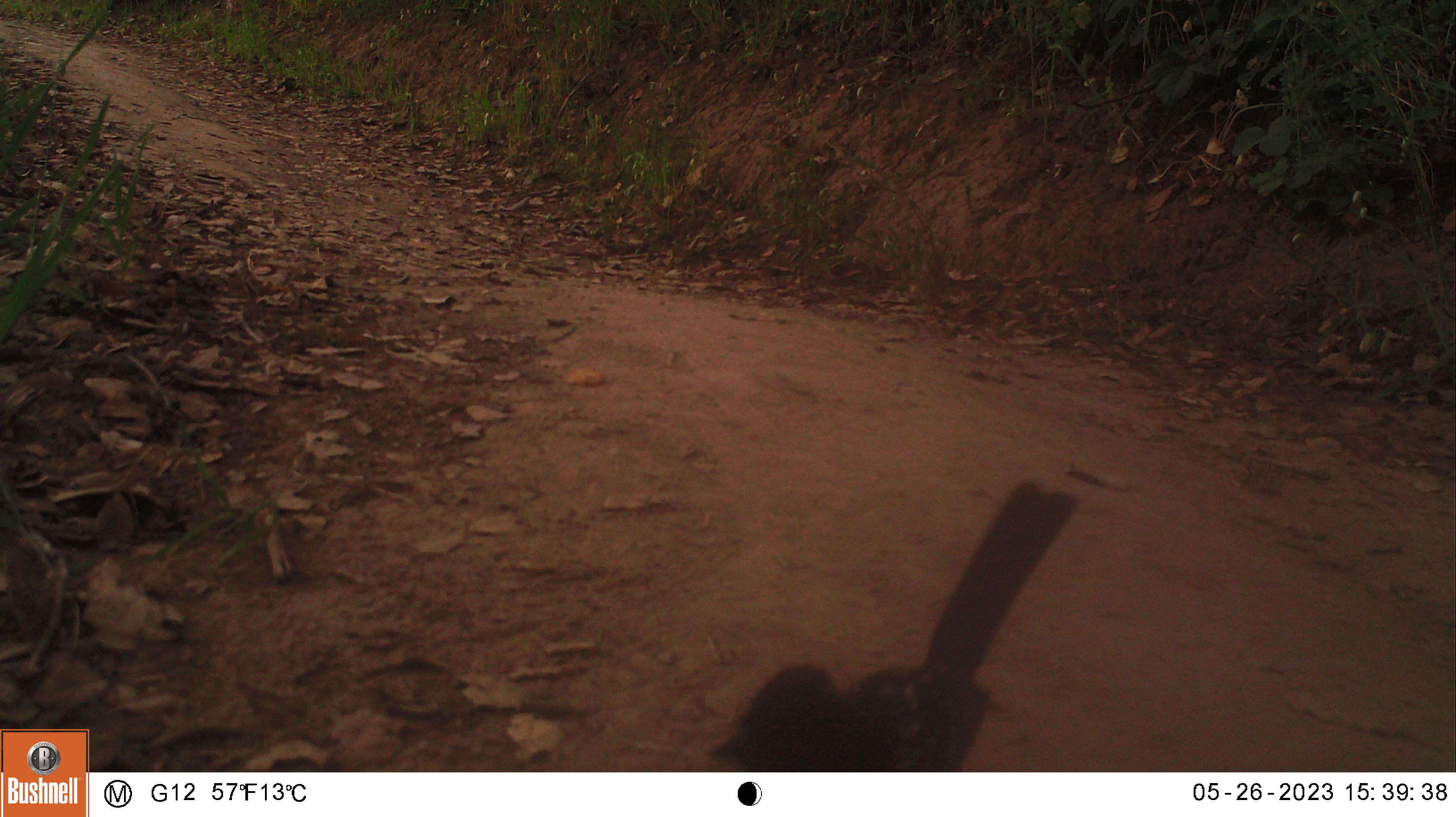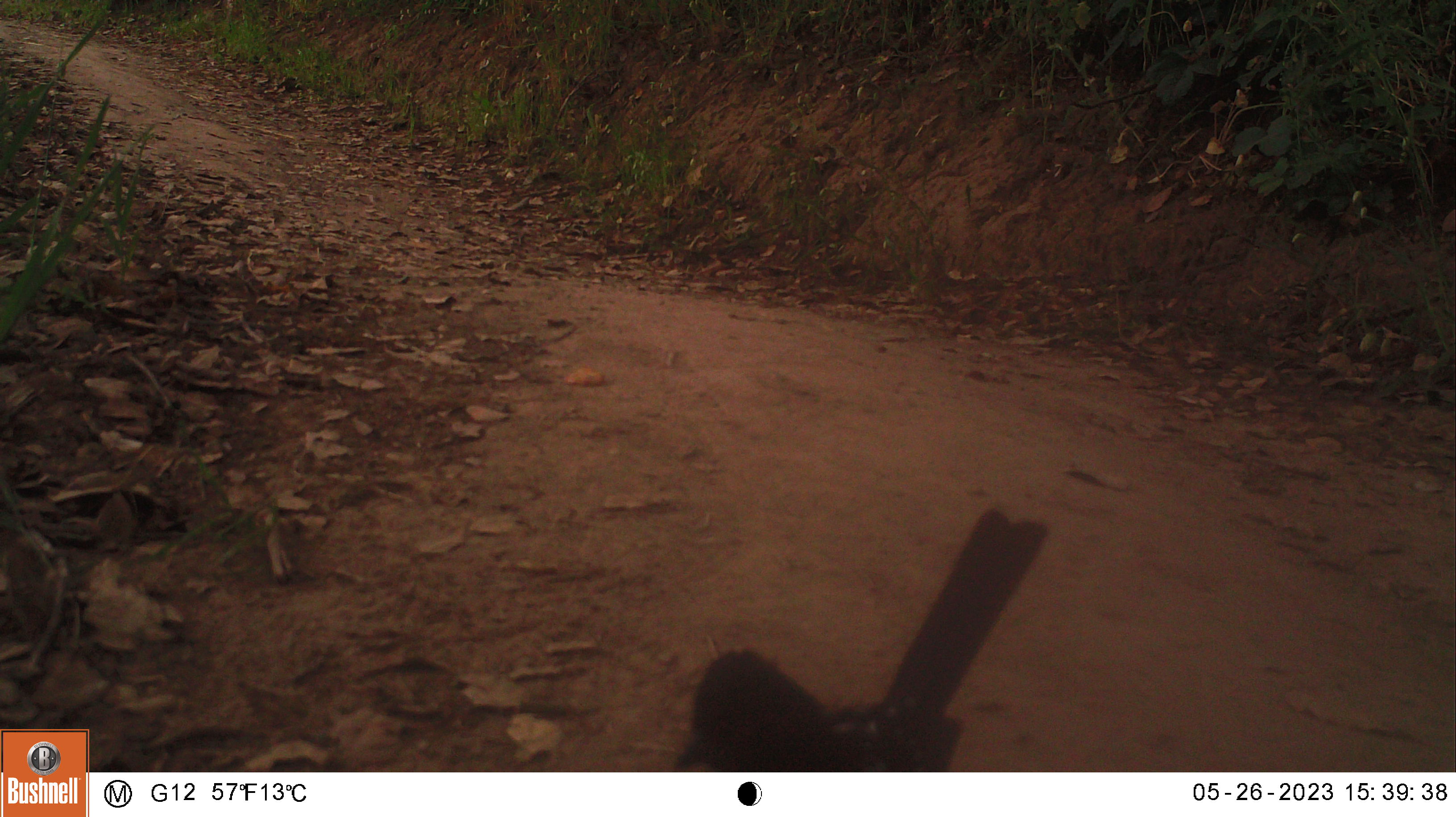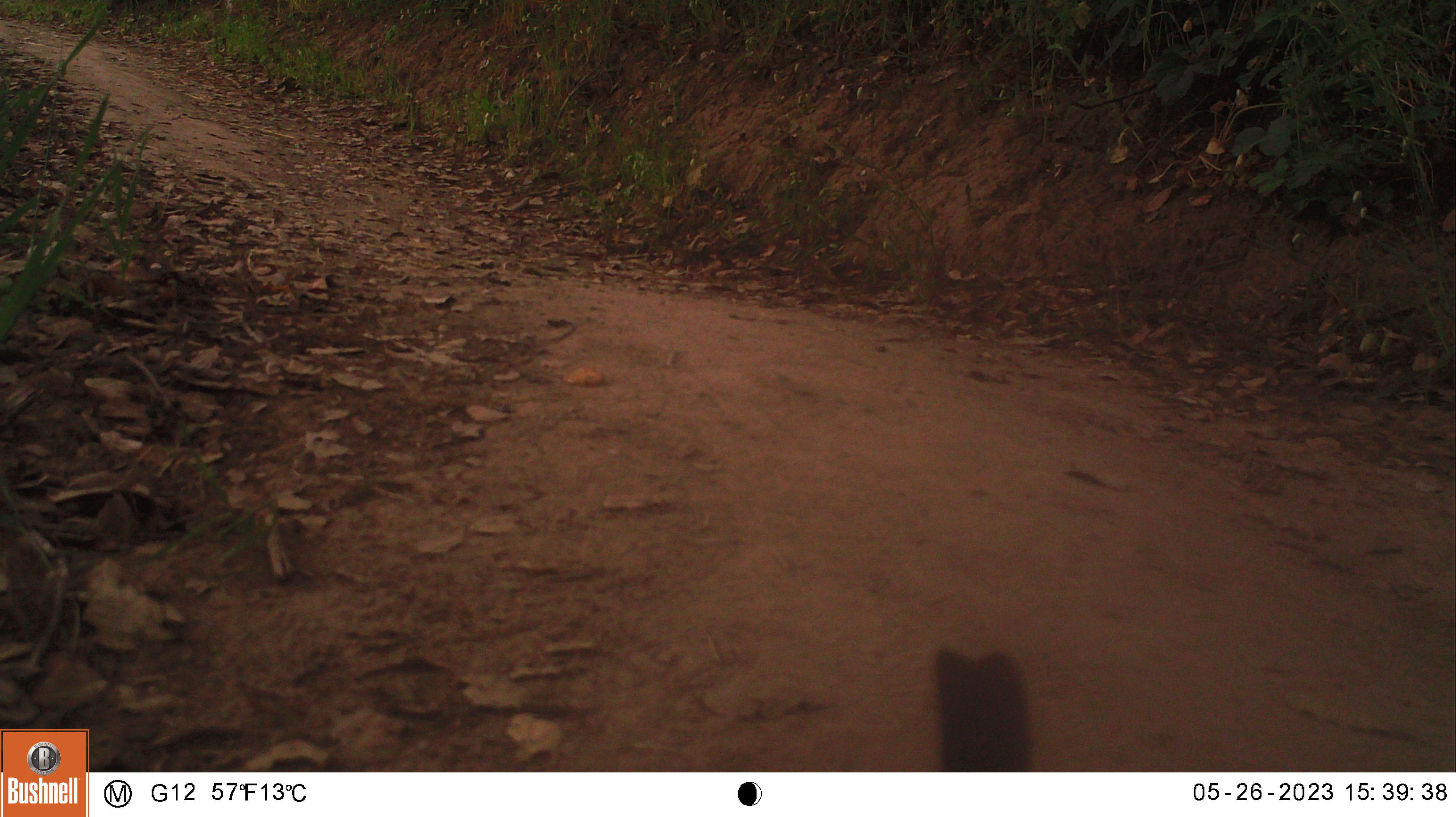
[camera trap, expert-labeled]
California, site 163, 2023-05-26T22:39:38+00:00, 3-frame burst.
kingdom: Animalia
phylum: Chordata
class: Aves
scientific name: Aves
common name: bird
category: unknown bird